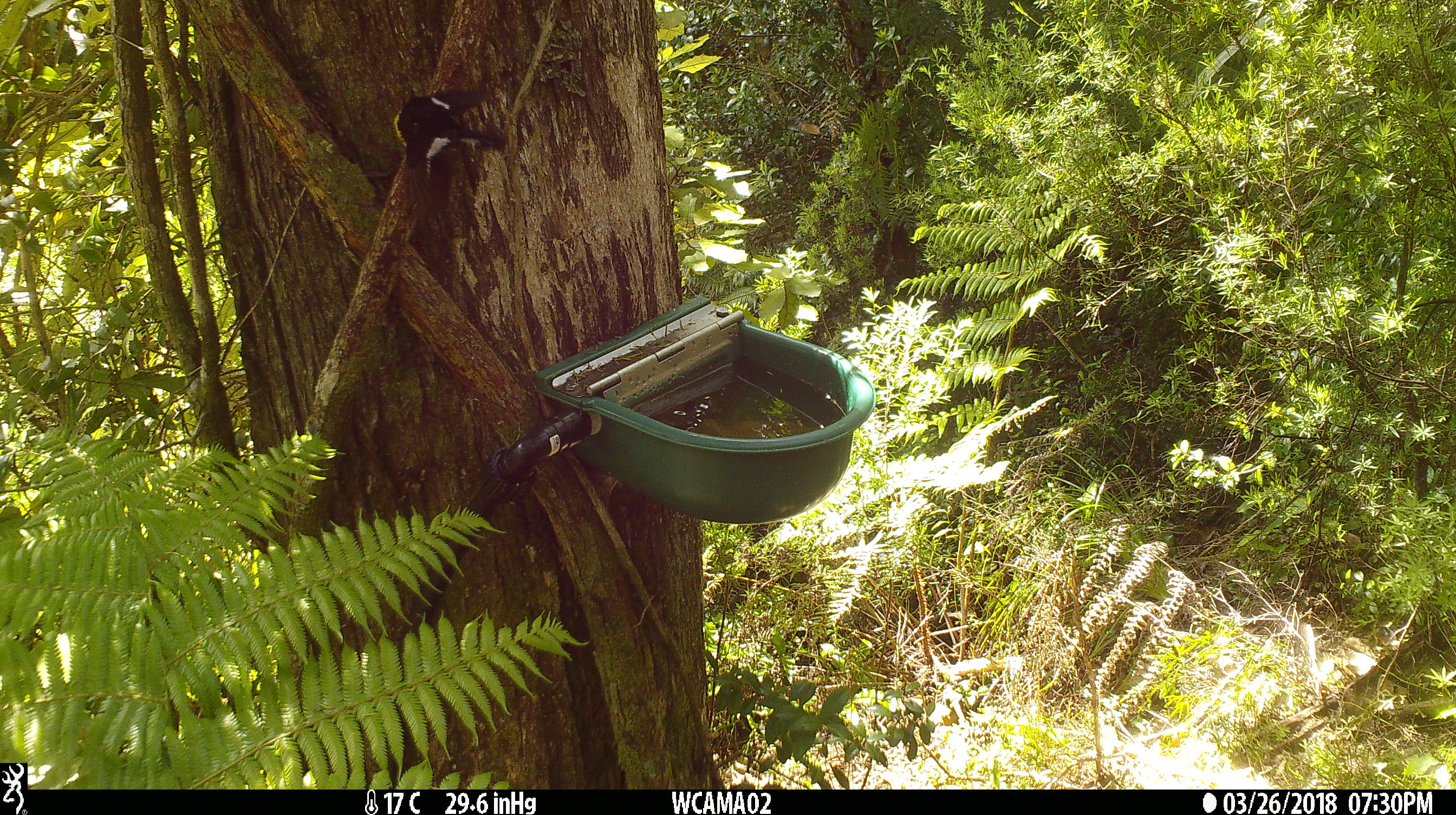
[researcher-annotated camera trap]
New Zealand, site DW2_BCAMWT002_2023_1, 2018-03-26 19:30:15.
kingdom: Animalia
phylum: Chordata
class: Aves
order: Passeriformes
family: Petroicidae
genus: Petroica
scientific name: Petroica macrocephala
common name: tomtit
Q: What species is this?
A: Tomtit (Petroica macrocephala).